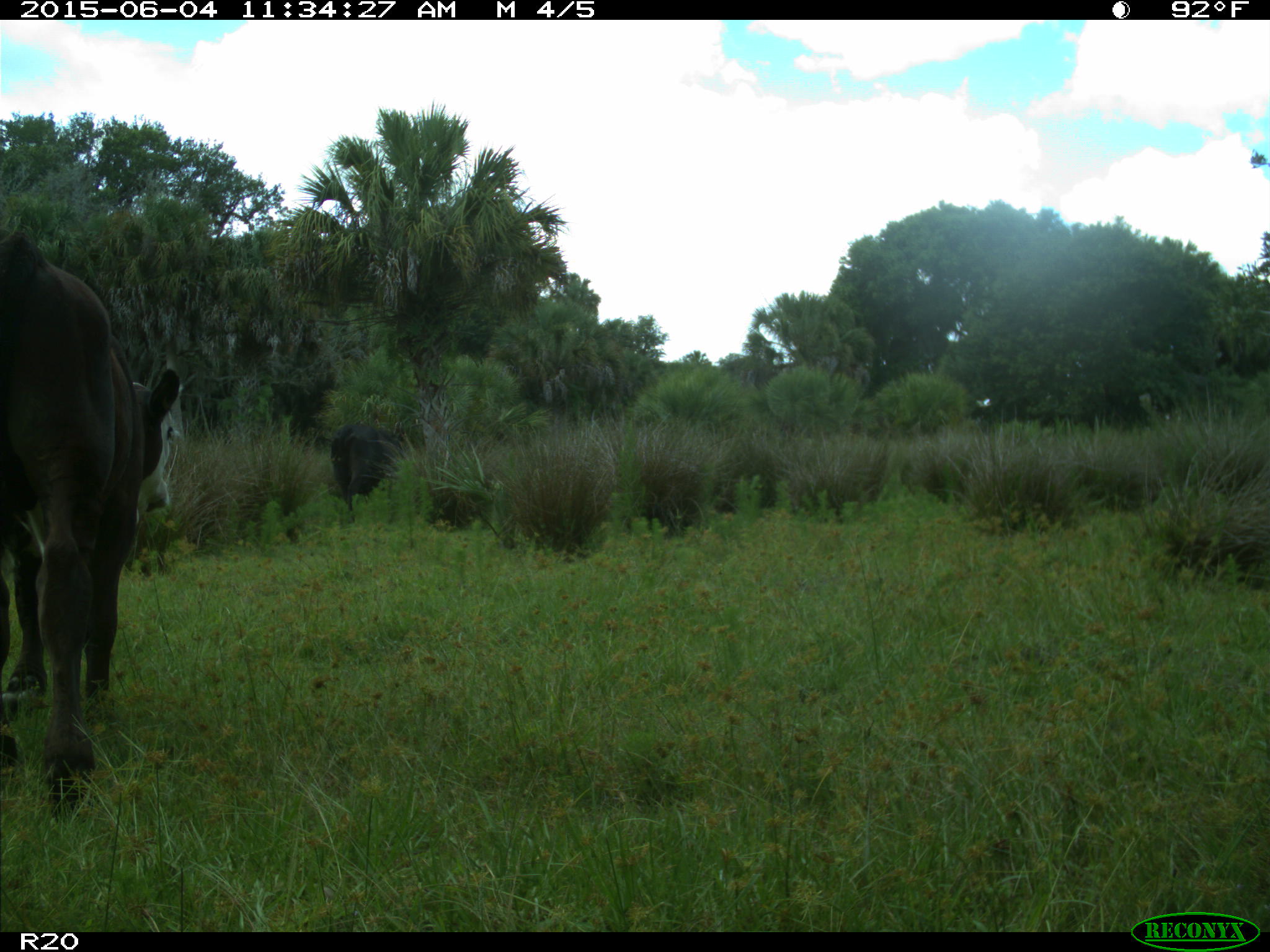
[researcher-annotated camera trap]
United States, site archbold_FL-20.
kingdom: Animalia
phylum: Chordata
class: Mammalia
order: Artiodactyla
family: Bovidae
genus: Bos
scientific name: Bos taurus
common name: domestic cow